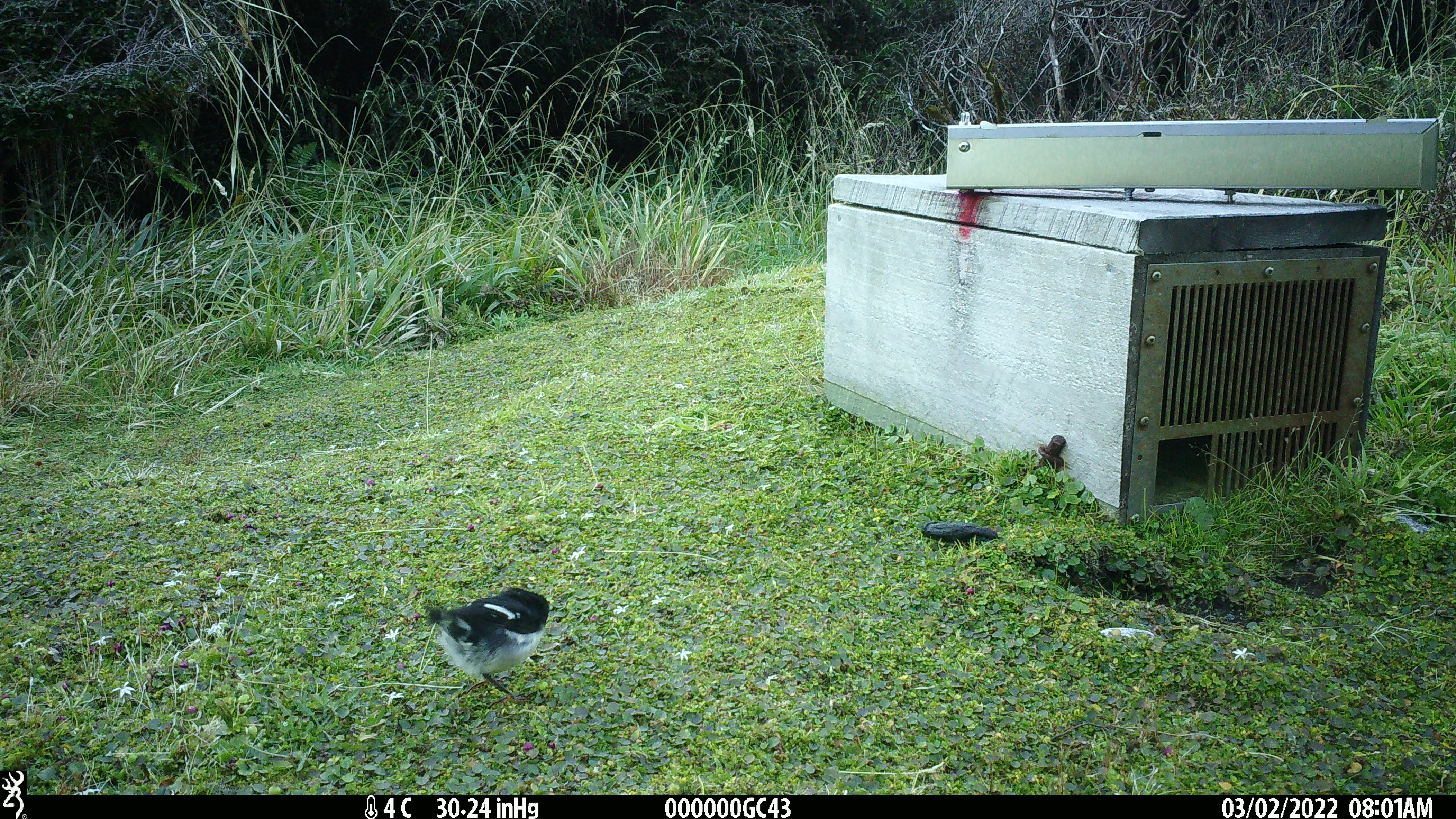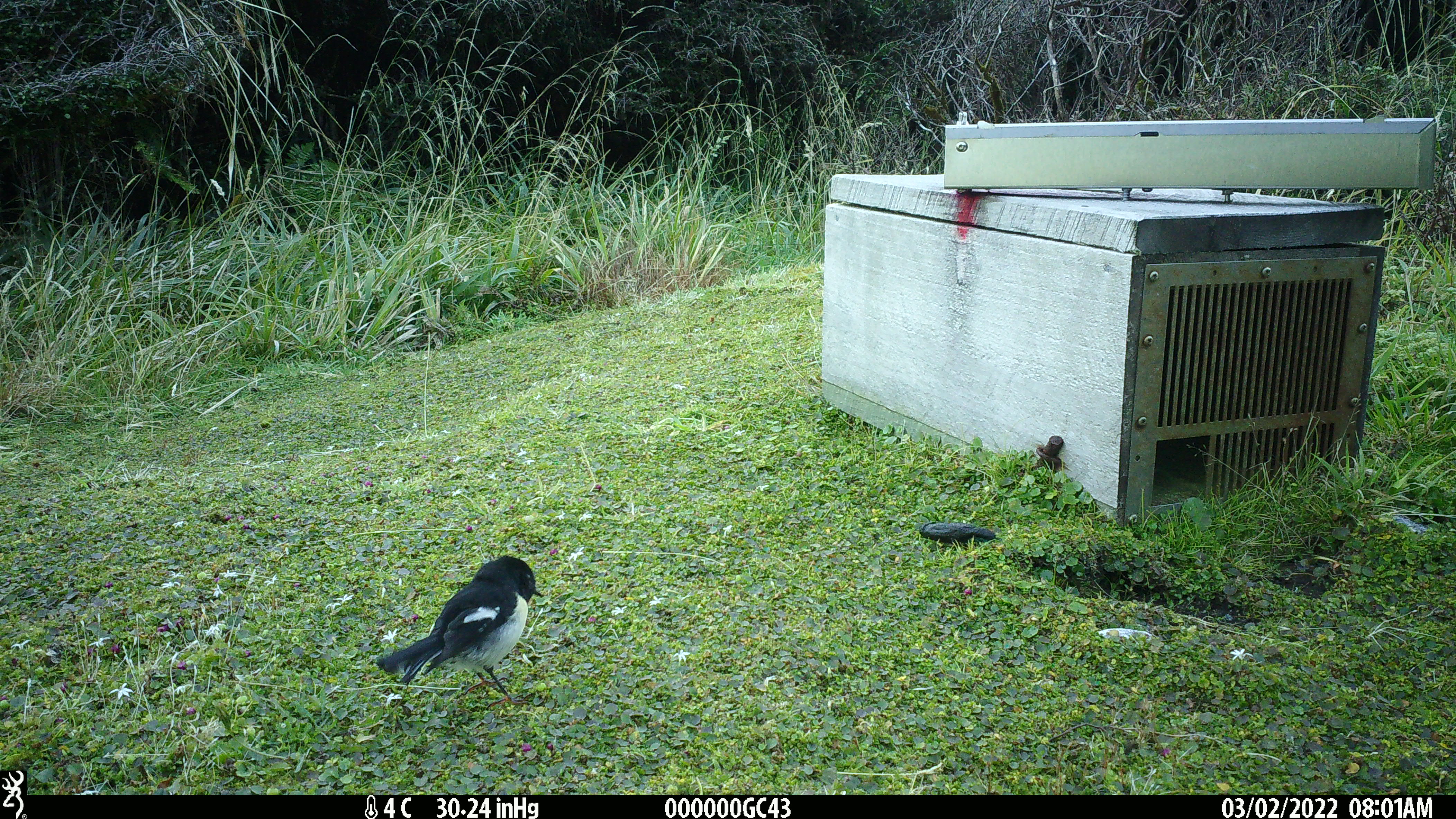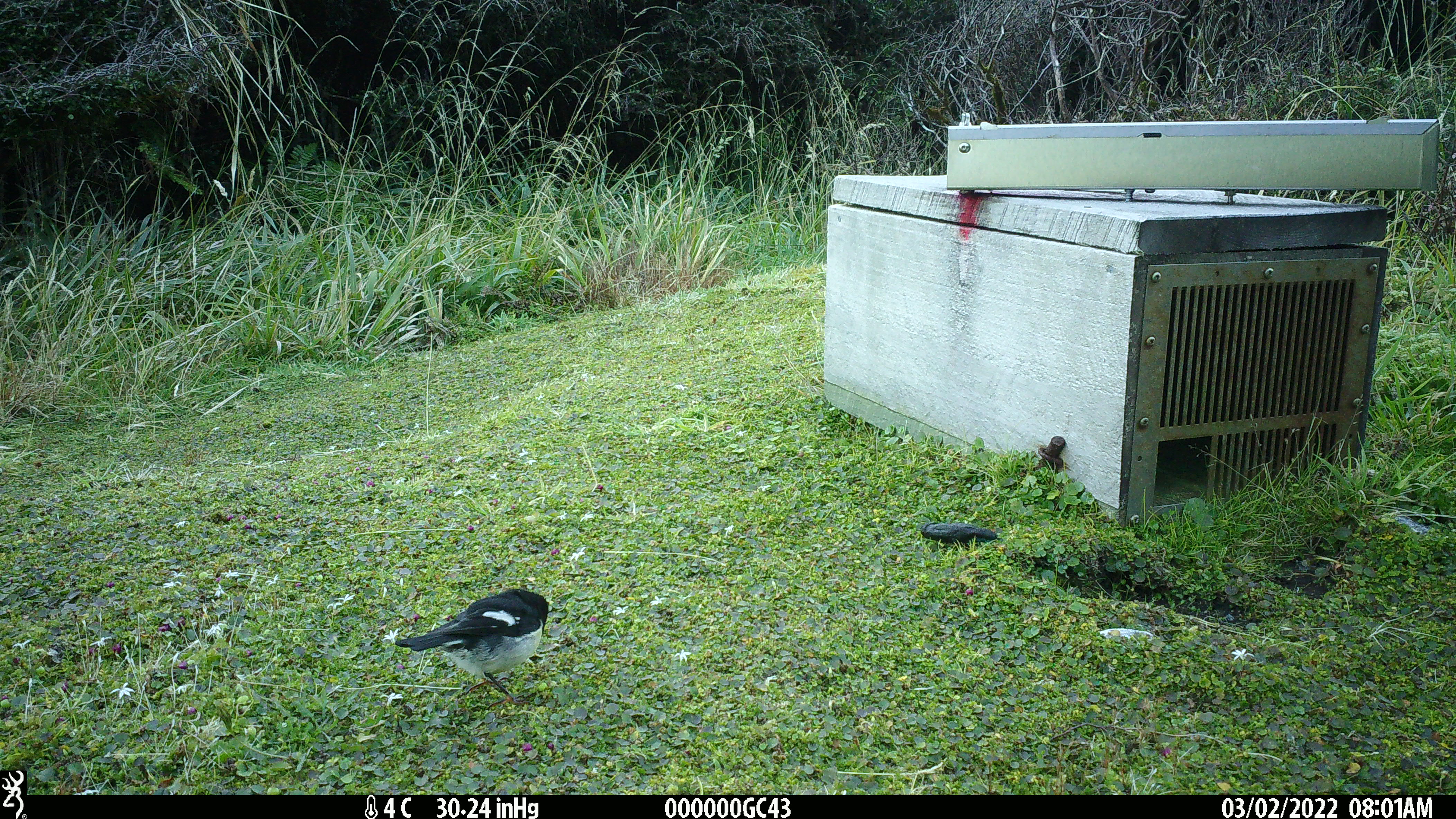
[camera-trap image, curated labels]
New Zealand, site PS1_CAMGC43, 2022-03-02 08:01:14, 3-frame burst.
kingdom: Animalia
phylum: Chordata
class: Aves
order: Passeriformes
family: Petroicidae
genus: Petroica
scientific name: Petroica macrocephala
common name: tomtit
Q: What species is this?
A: Tomtit (Petroica macrocephala).